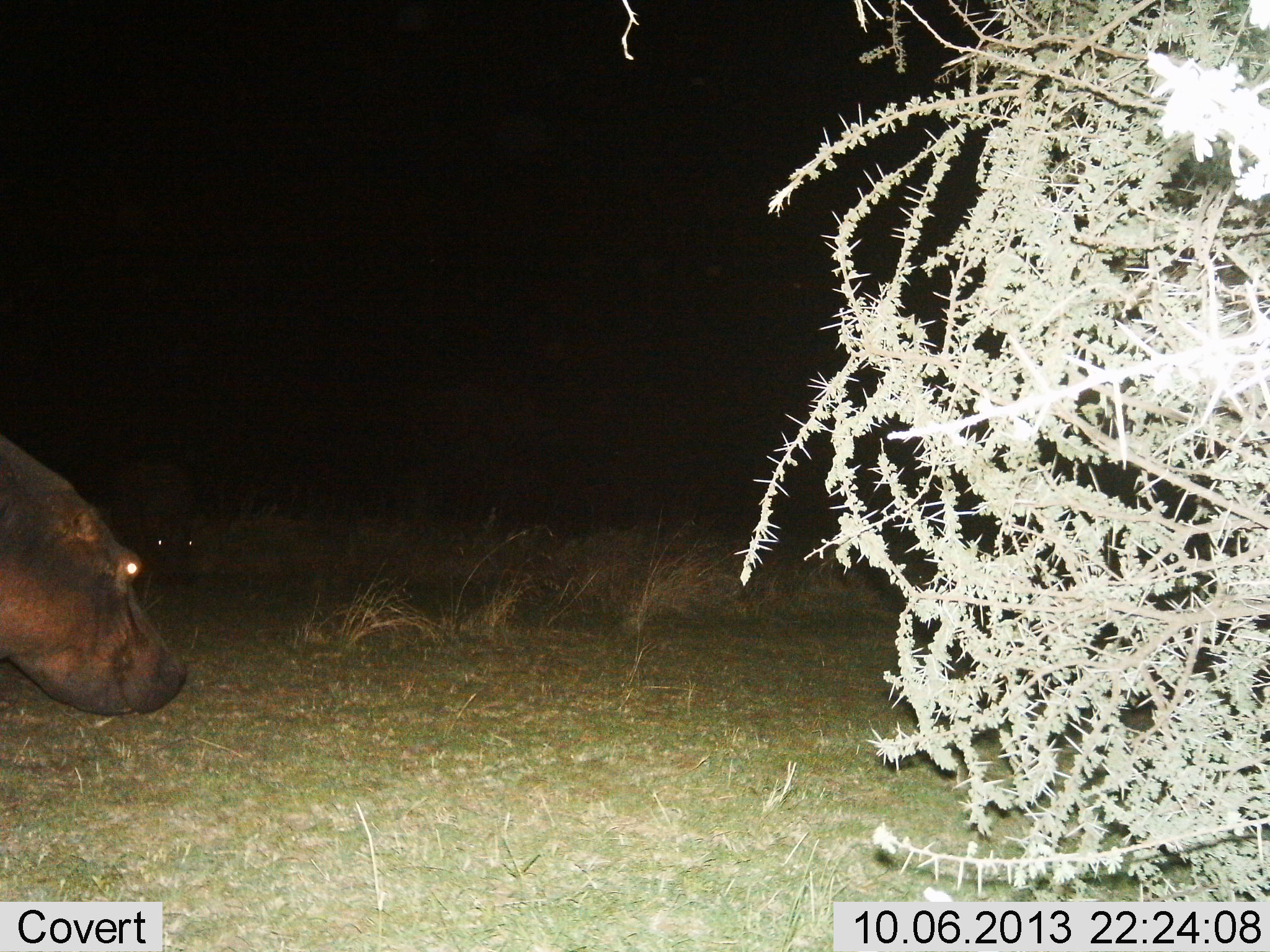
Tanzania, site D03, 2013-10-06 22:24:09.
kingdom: Animalia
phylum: Chordata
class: Mammalia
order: Artiodactyla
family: Hippopotamidae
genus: Hippopotamus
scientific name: Hippopotamus amphibius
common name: hippopotamus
Hippopotamus (Hippopotamus amphibius), count 1. Behavior (volunteer vote fractions): standing 48%, resting 3%, moving 28%, interacting 0%. Young present (vote fraction): 0%. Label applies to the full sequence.